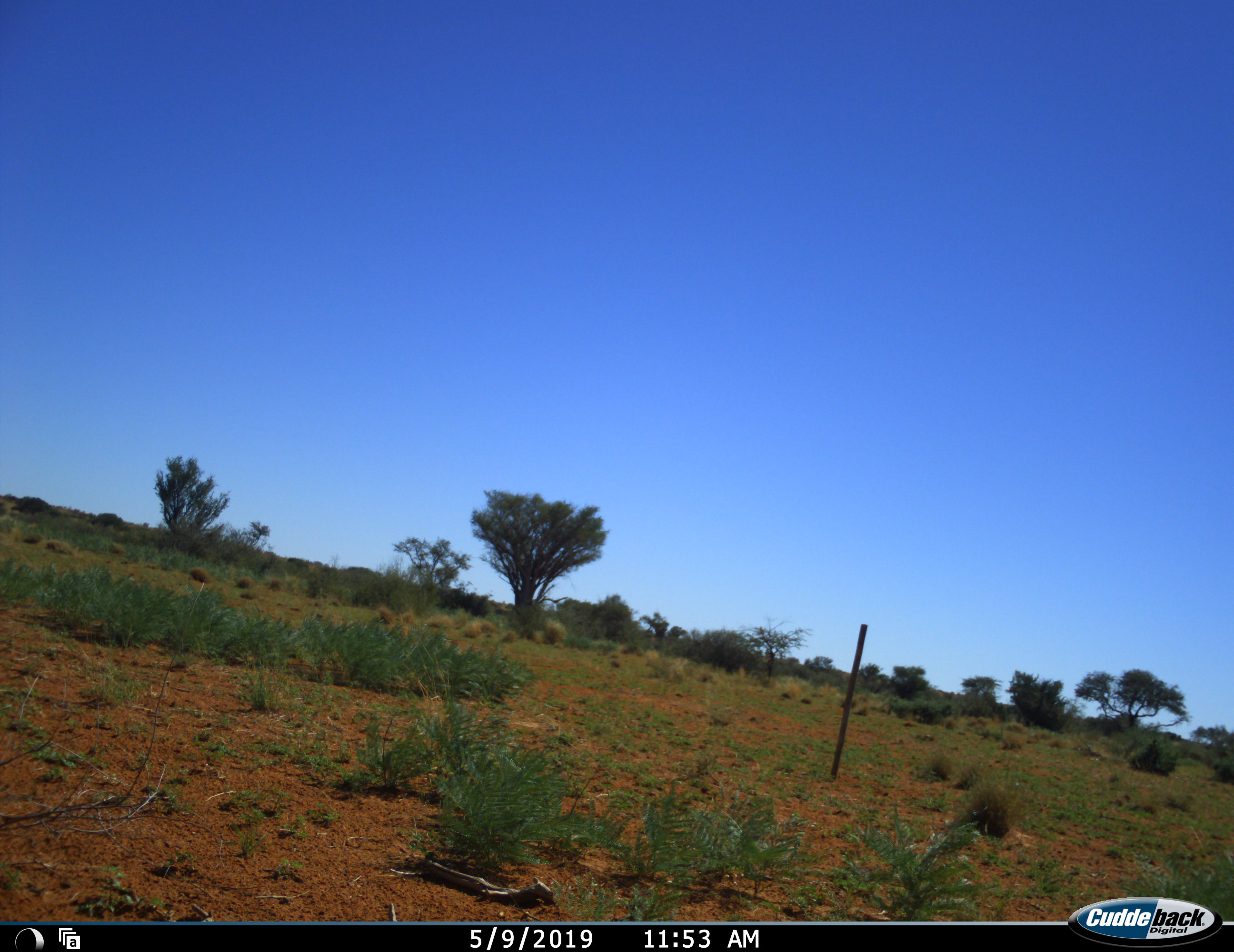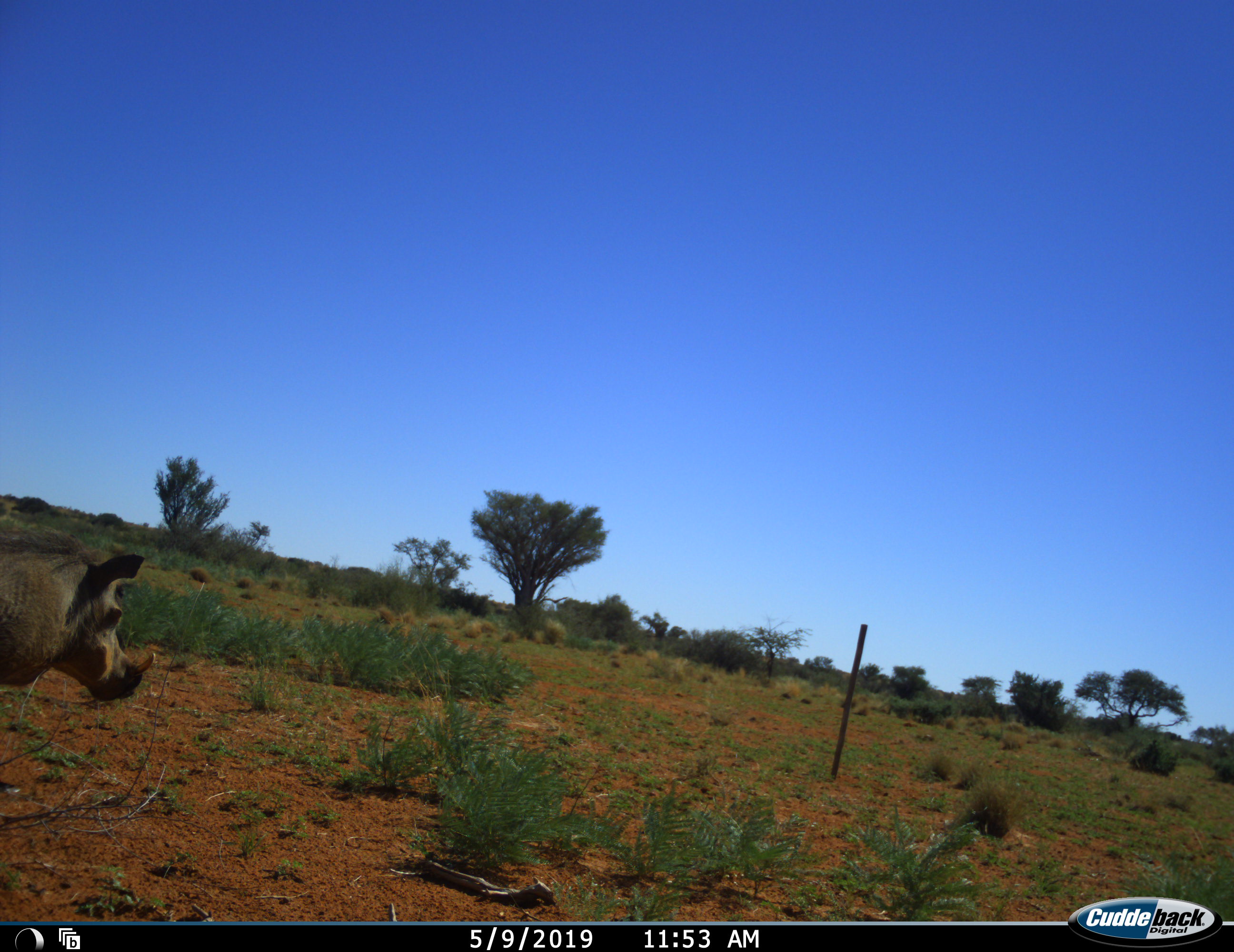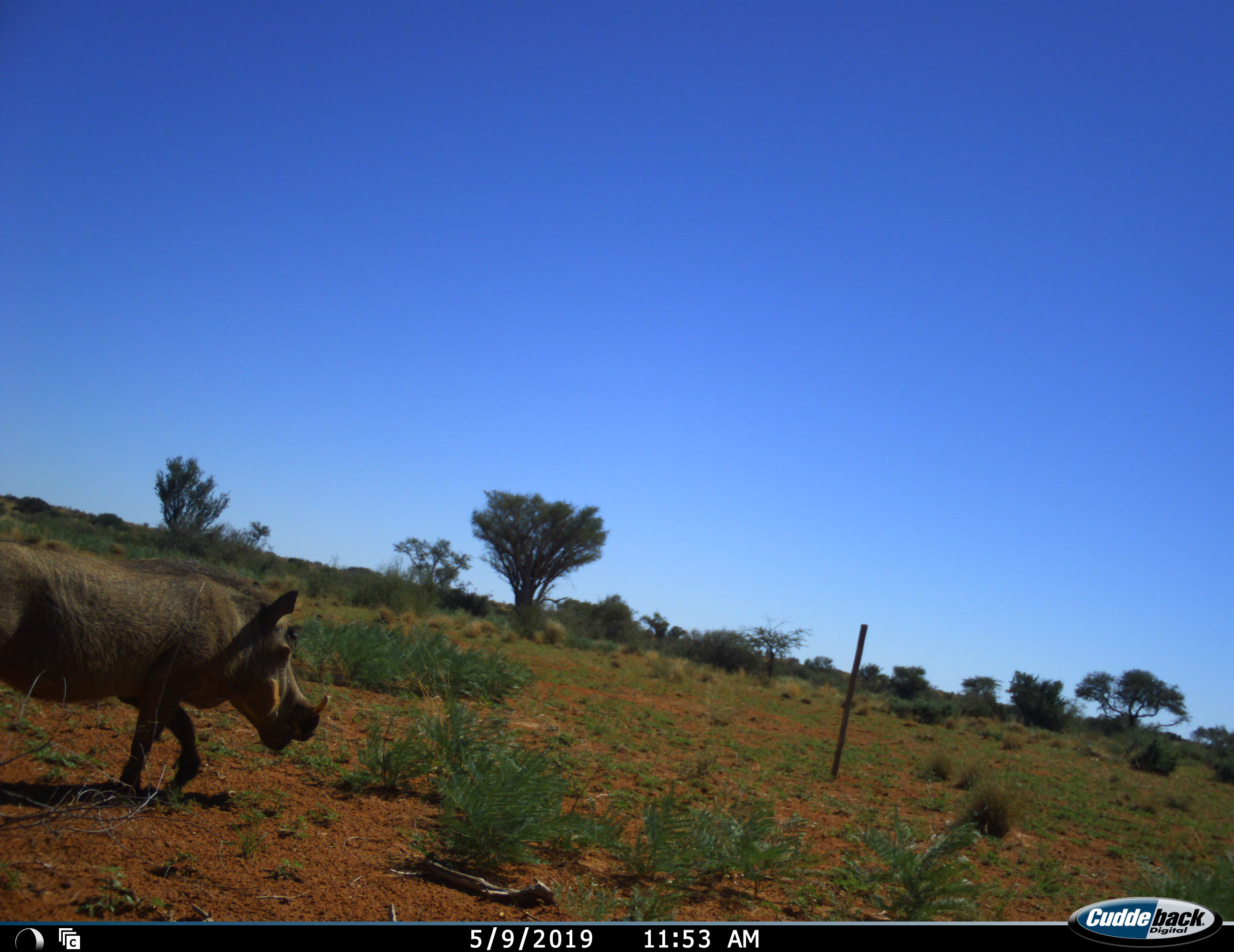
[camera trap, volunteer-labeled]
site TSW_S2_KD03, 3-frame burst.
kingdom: Animalia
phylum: Chordata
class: Mammalia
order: Artiodactyla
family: Suidae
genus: Phacochoerus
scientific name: Phacochoerus africanus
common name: warthog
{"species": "warthog (Phacochoerus africanus)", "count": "1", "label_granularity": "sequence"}